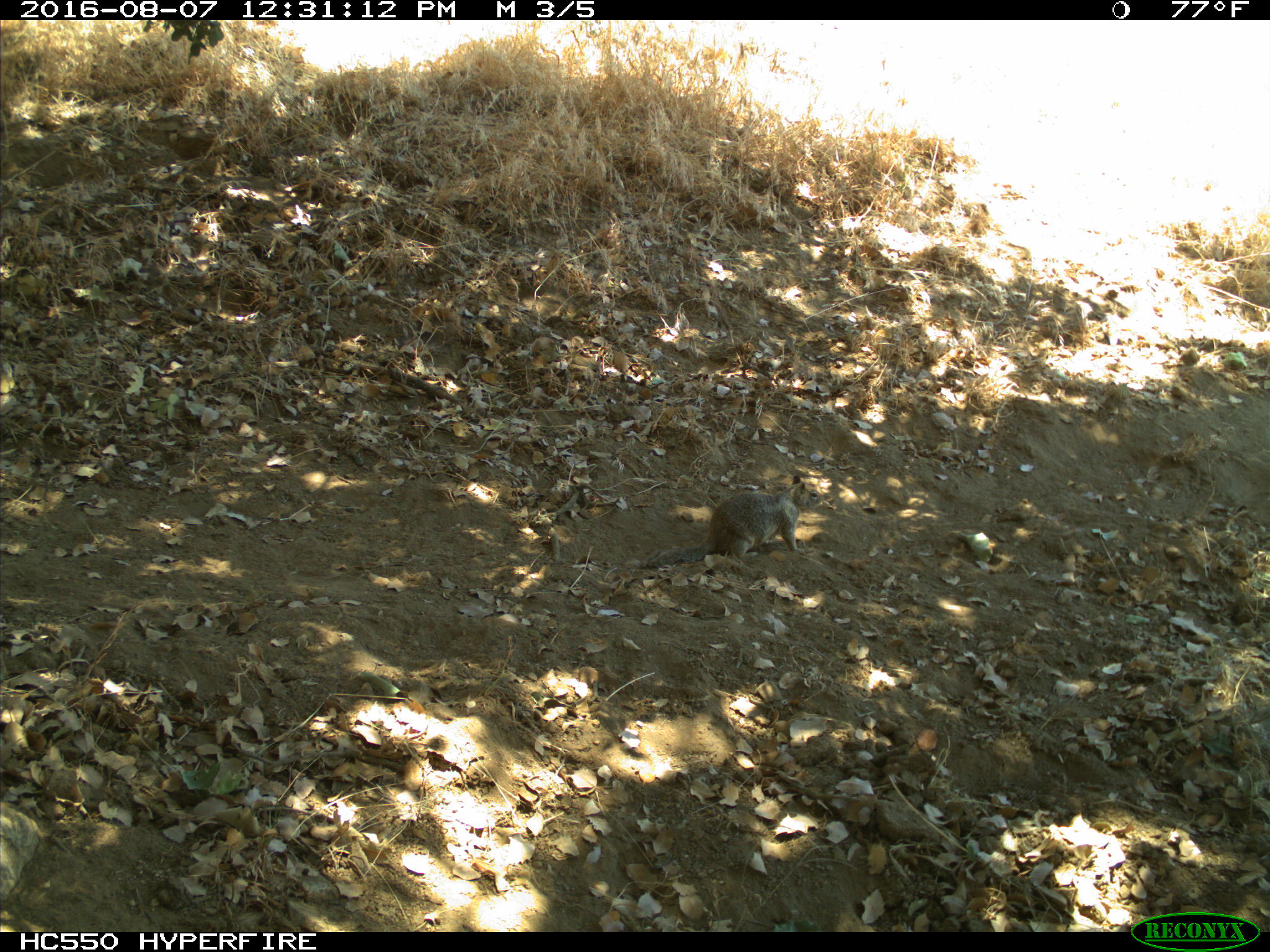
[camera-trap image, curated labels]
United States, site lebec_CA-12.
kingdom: Animalia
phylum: Chordata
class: Mammalia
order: Rodentia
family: Sciuridae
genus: Otospermophilus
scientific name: Otospermophilus beecheyi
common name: california ground squirrel